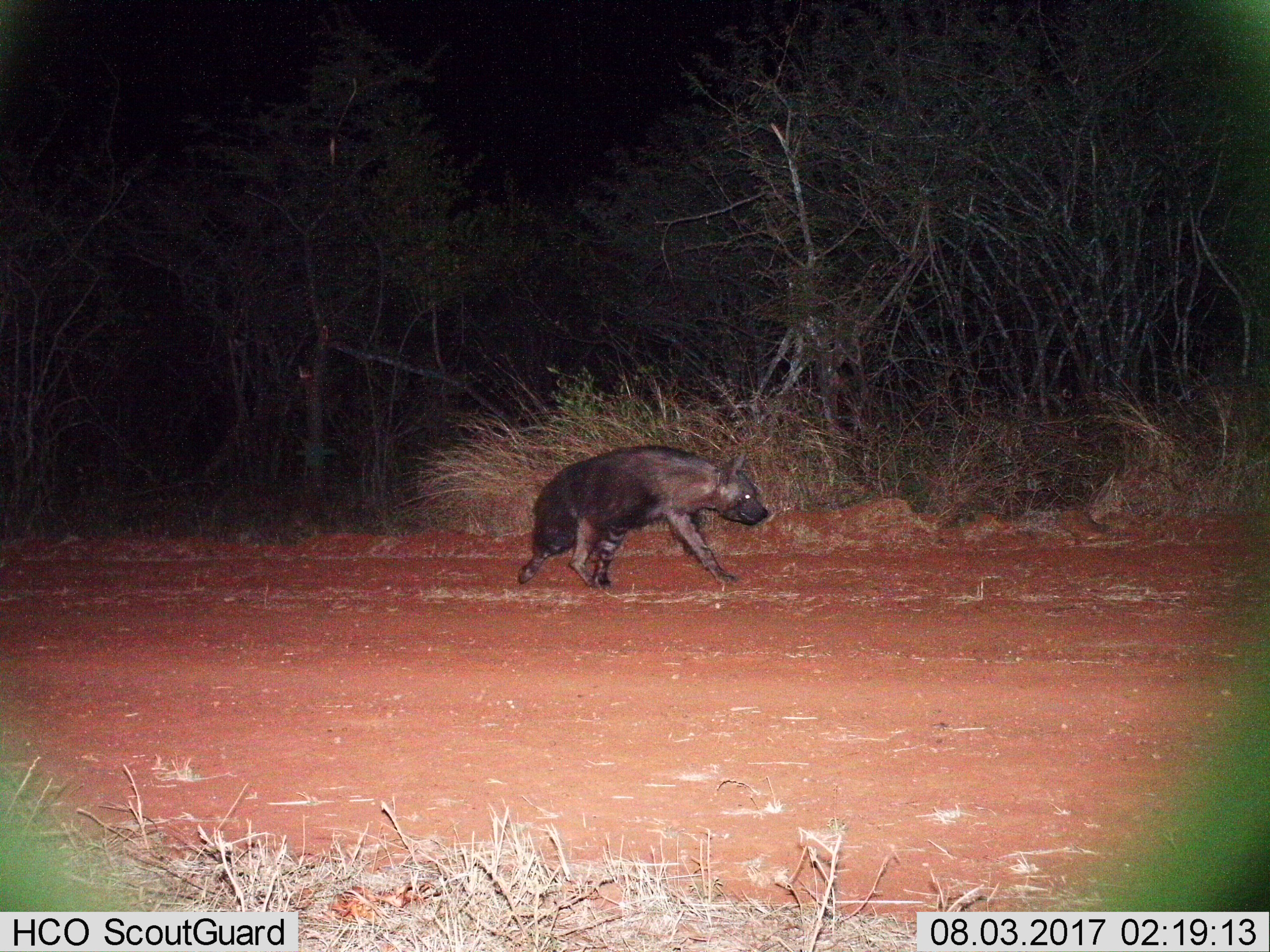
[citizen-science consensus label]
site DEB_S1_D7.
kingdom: Animalia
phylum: Chordata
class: Mammalia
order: Carnivora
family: Hyaenidae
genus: Parahyaena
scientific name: Parahyaena brunnea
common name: brown hyena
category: hyenabrown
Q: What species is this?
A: Hyenabrown (brown hyena) (Parahyaena brunnea).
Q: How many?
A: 1.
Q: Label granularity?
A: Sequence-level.